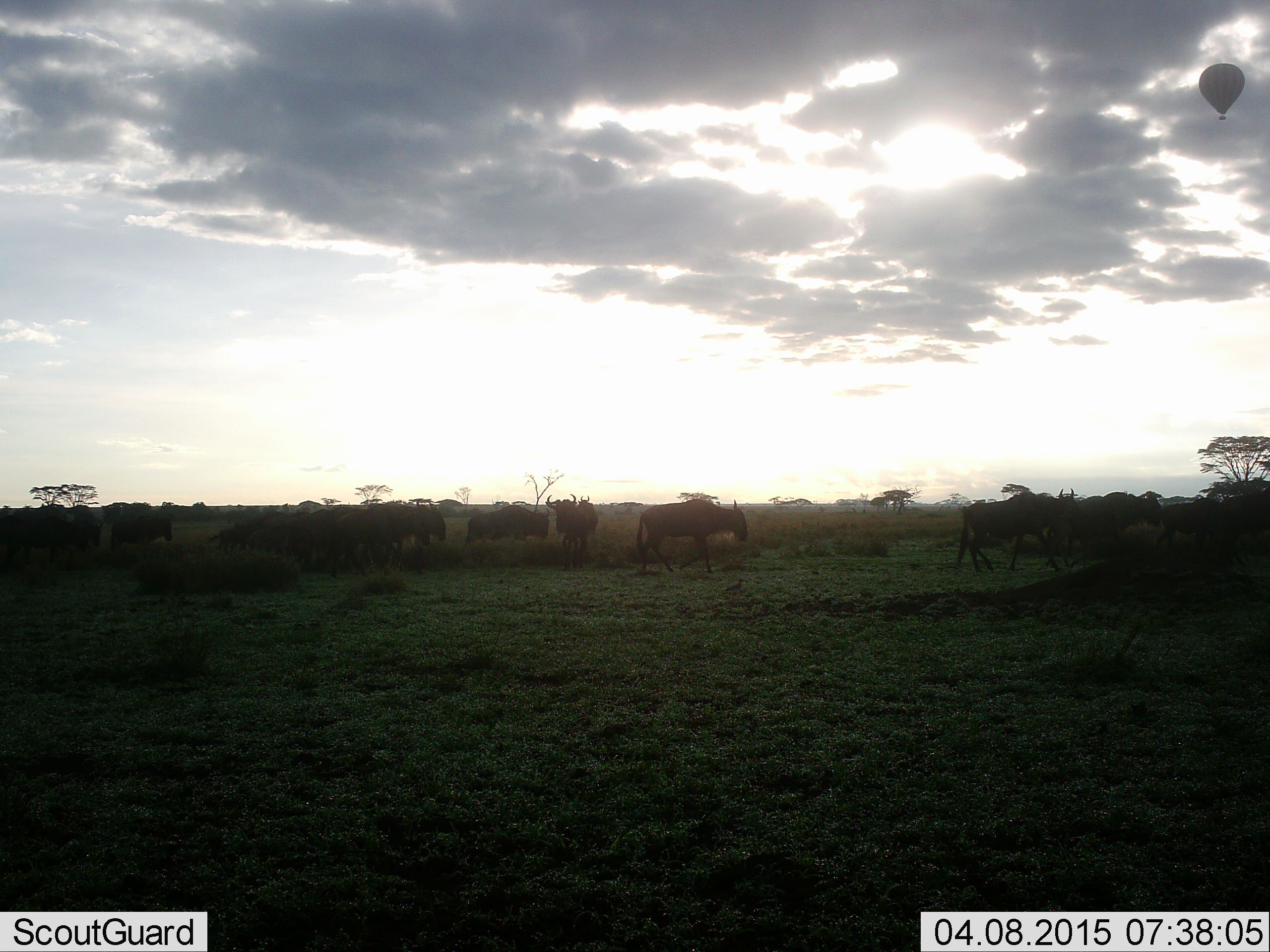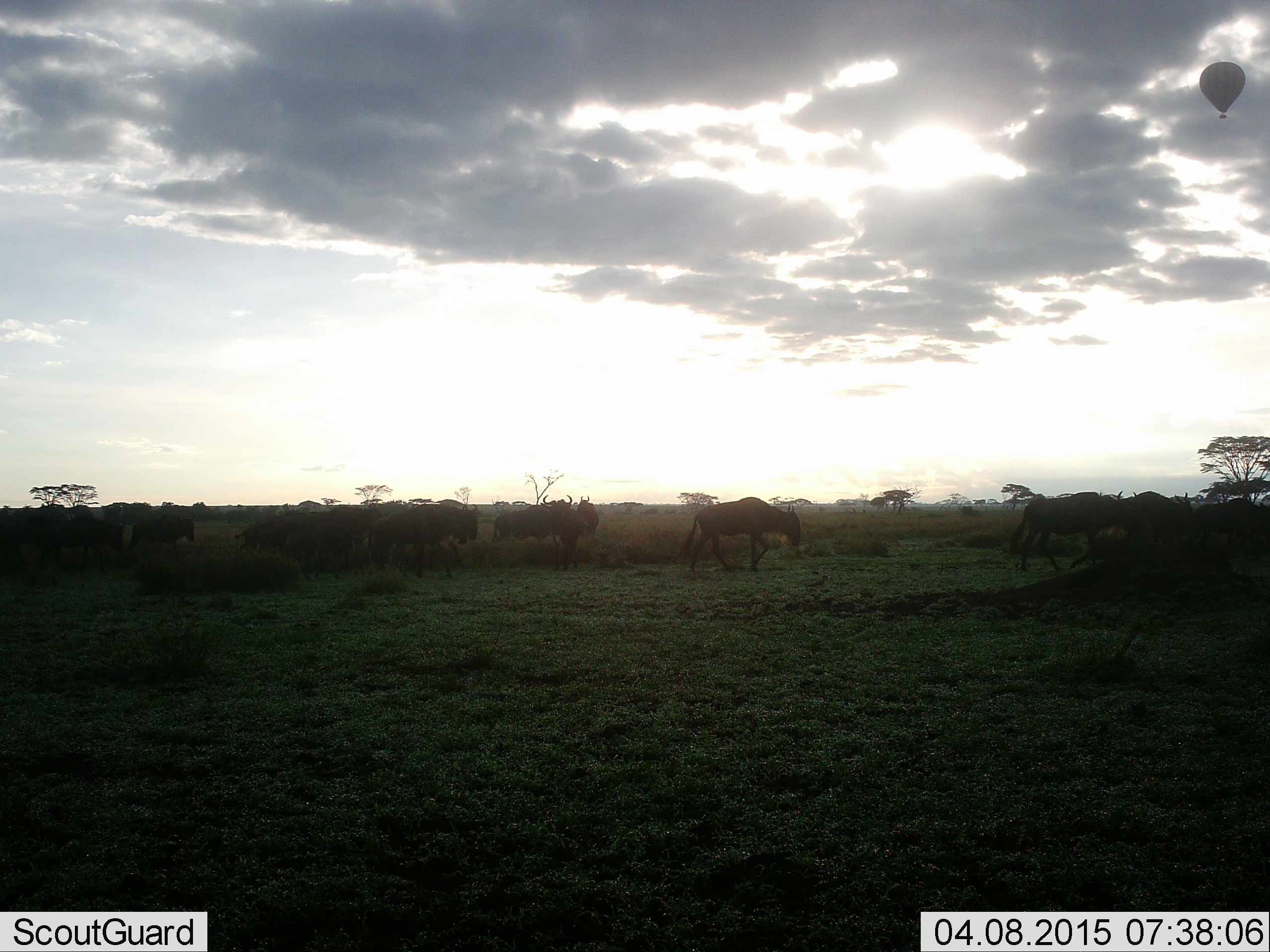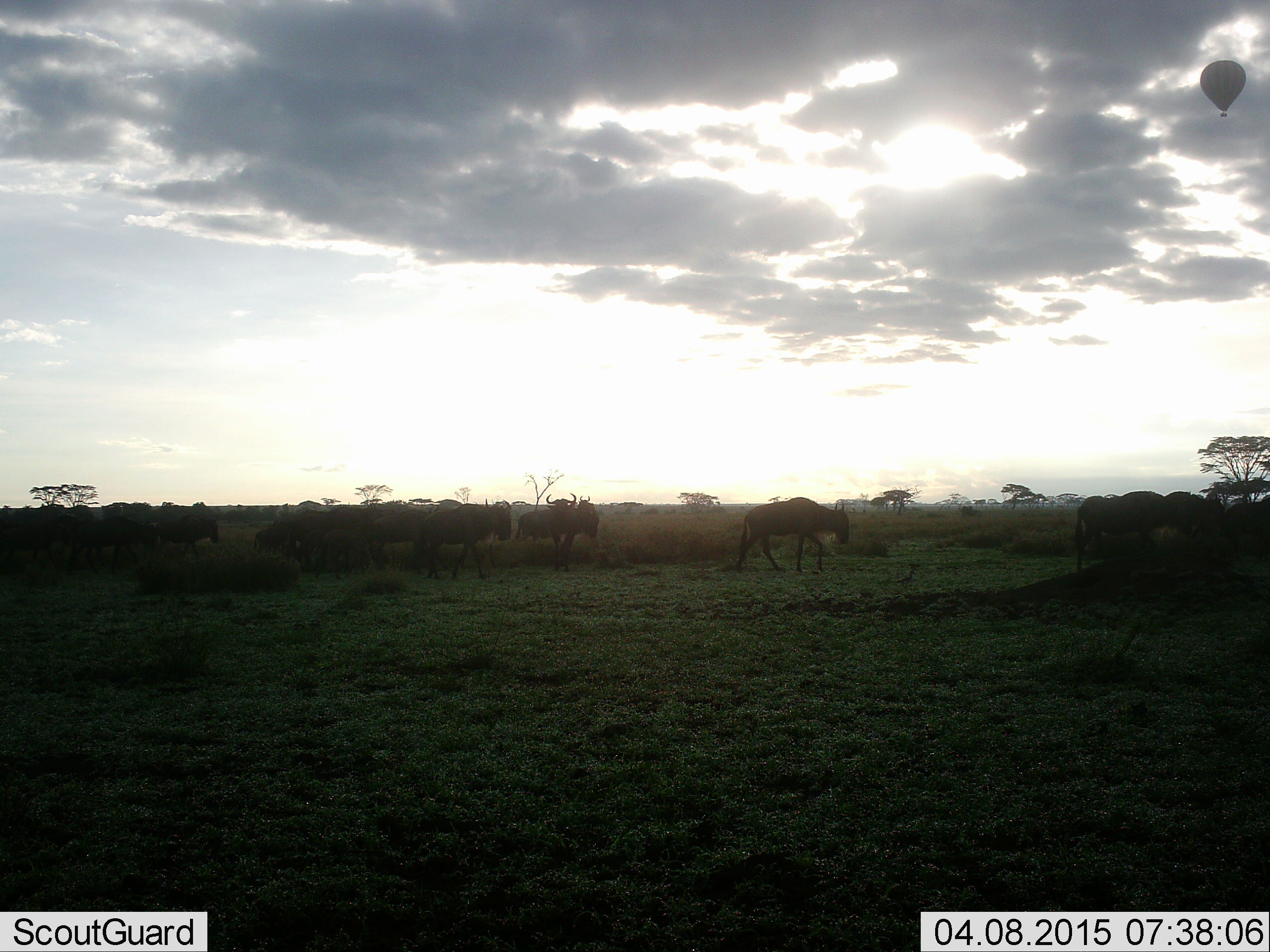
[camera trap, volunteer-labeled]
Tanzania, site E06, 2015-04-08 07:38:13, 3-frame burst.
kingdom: Animalia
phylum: Chordata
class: Mammalia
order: Artiodactyla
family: Bovidae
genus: Connochaetes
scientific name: Connochaetes taurinus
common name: blue wildebeest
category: wildebeest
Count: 11-50.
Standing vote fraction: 45%.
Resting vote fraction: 9%.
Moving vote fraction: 100%.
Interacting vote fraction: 9%.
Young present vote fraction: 0%.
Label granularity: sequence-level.